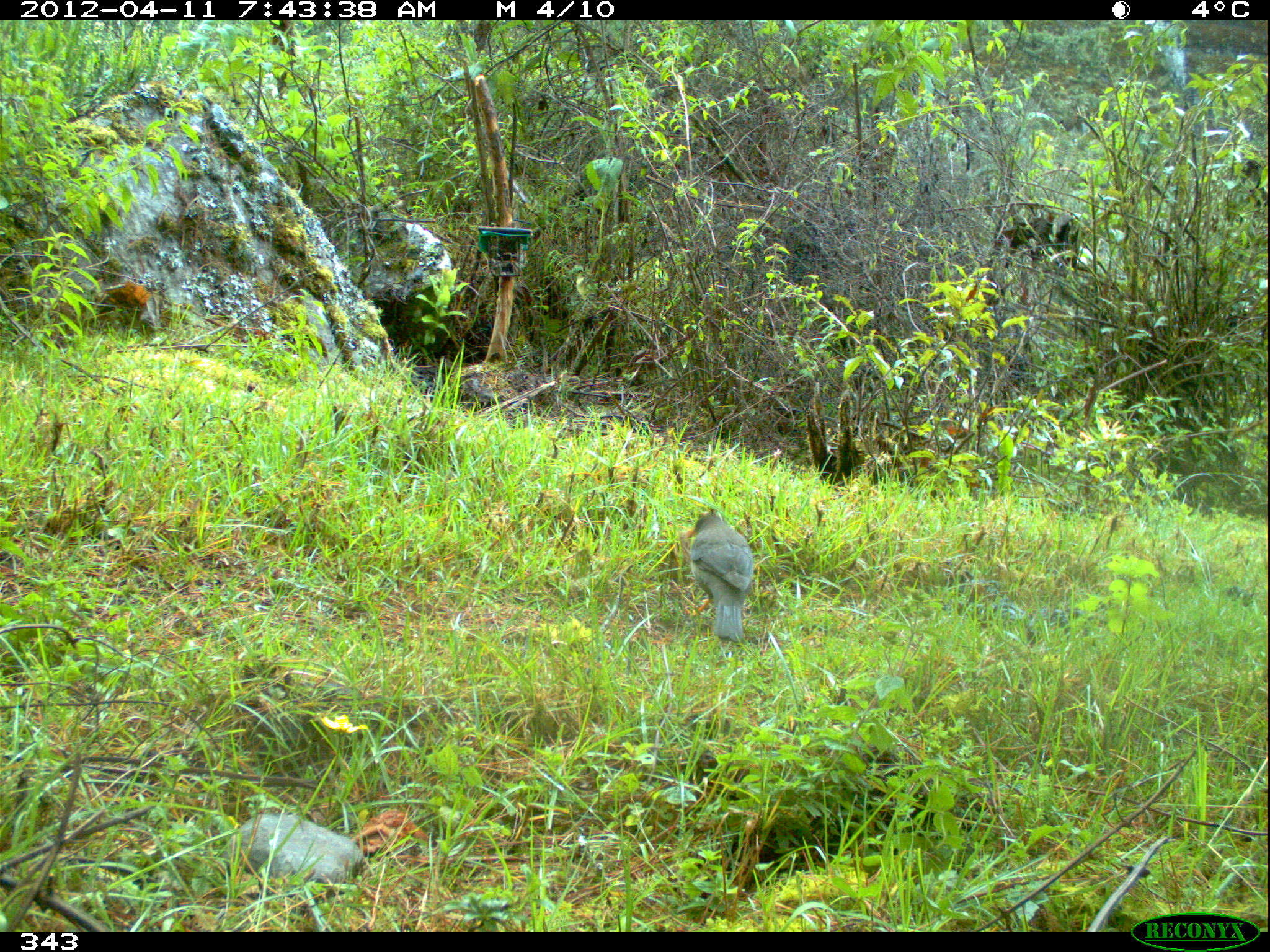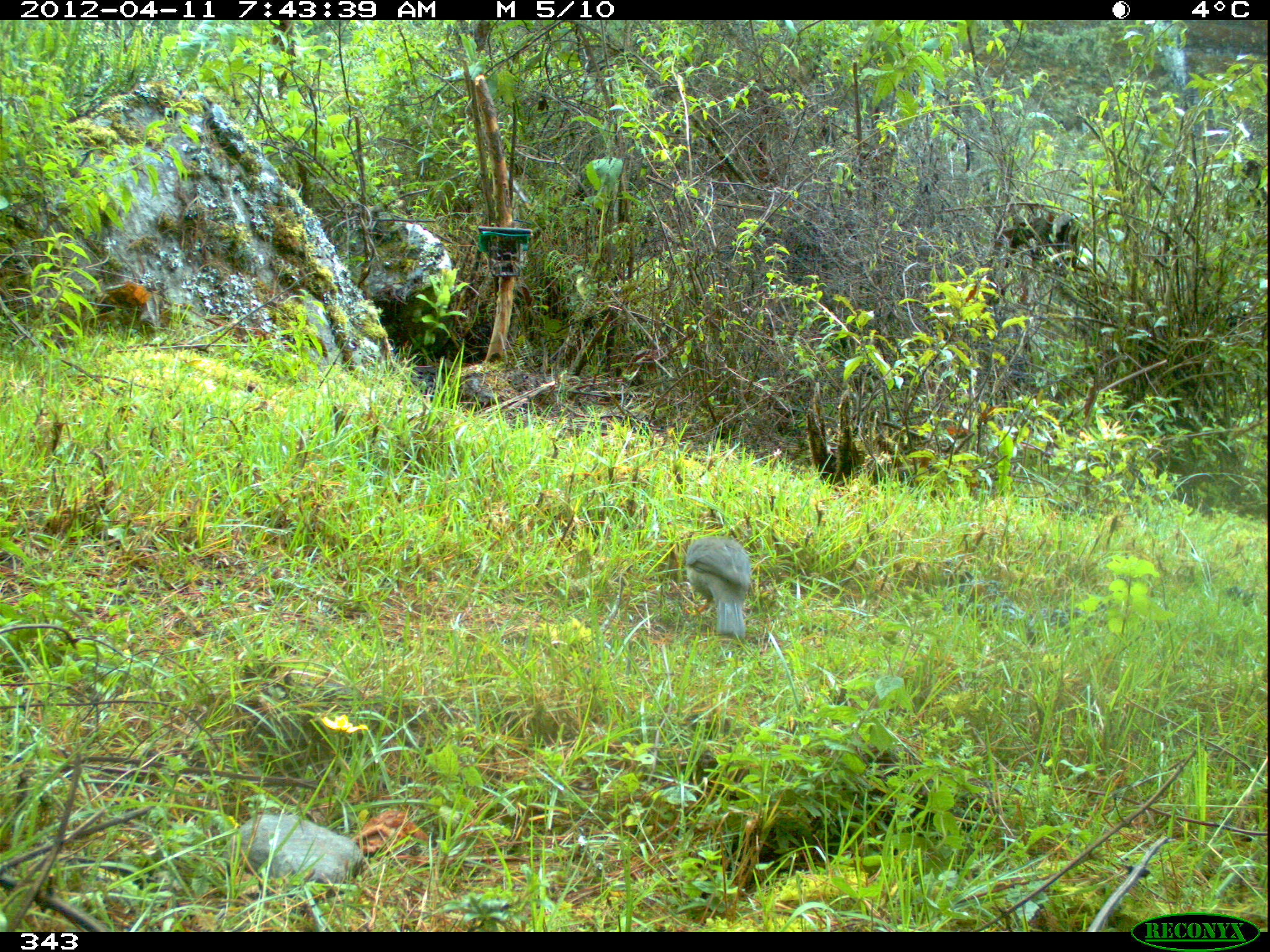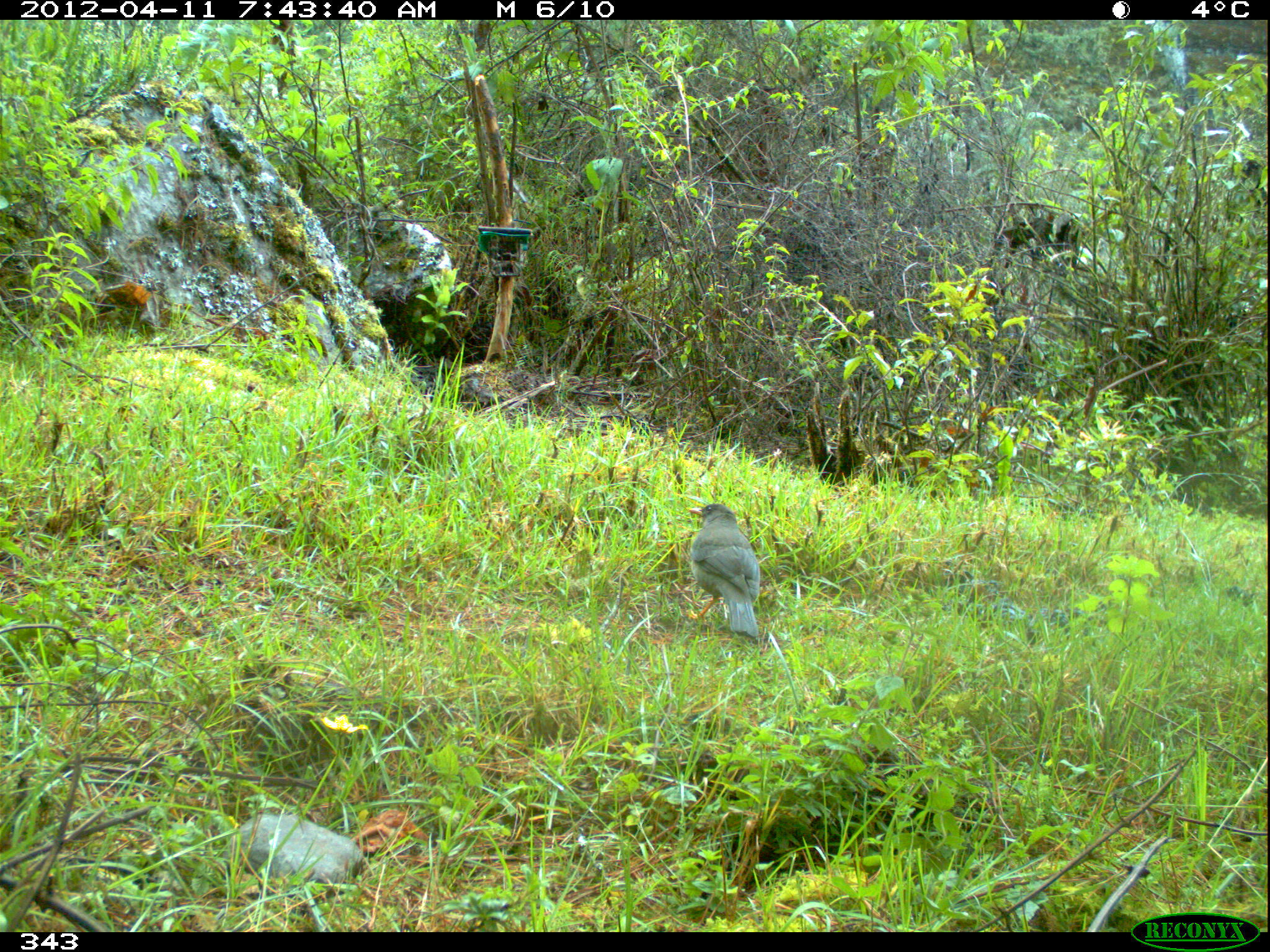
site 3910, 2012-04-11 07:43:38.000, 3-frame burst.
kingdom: Animalia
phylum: Chordata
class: Aves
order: Passeriformes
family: Turdidae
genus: Turdus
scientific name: Turdus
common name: true thrushes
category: turdus sp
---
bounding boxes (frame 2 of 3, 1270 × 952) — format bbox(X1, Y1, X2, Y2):
turdus sp: bbox(684, 535, 751, 638)